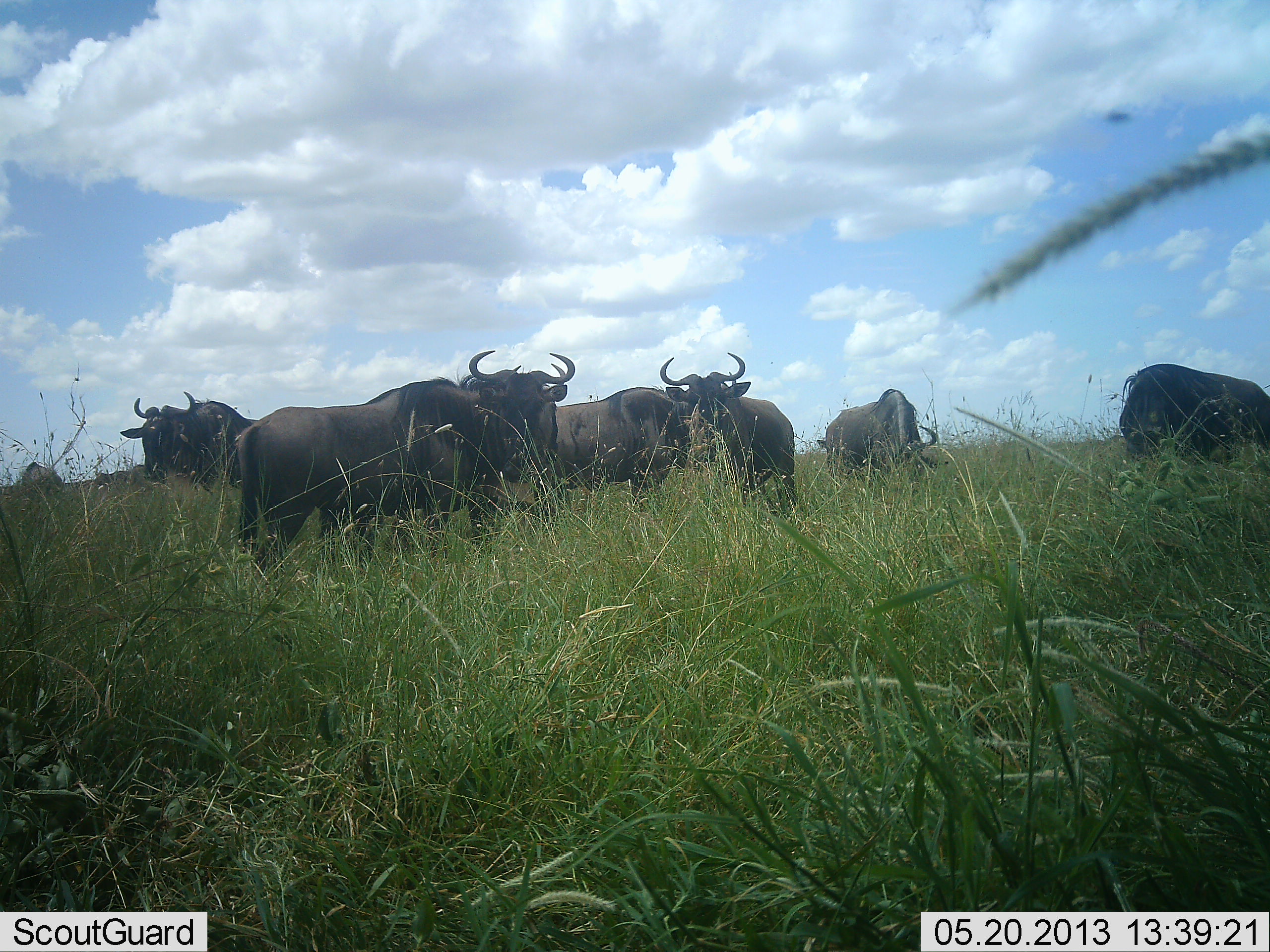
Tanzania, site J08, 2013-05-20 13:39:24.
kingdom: Animalia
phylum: Chordata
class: Mammalia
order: Artiodactyla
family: Bovidae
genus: Connochaetes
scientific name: Connochaetes taurinus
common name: blue wildebeest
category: wildebeest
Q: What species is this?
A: Wildebeest (blue wildebeest) (Connochaetes taurinus).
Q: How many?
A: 8.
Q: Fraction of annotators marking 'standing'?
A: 90%.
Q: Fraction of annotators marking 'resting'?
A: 20%.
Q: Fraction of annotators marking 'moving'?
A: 10%.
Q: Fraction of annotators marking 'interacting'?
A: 0%.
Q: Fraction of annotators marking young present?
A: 0%.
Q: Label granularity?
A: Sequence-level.